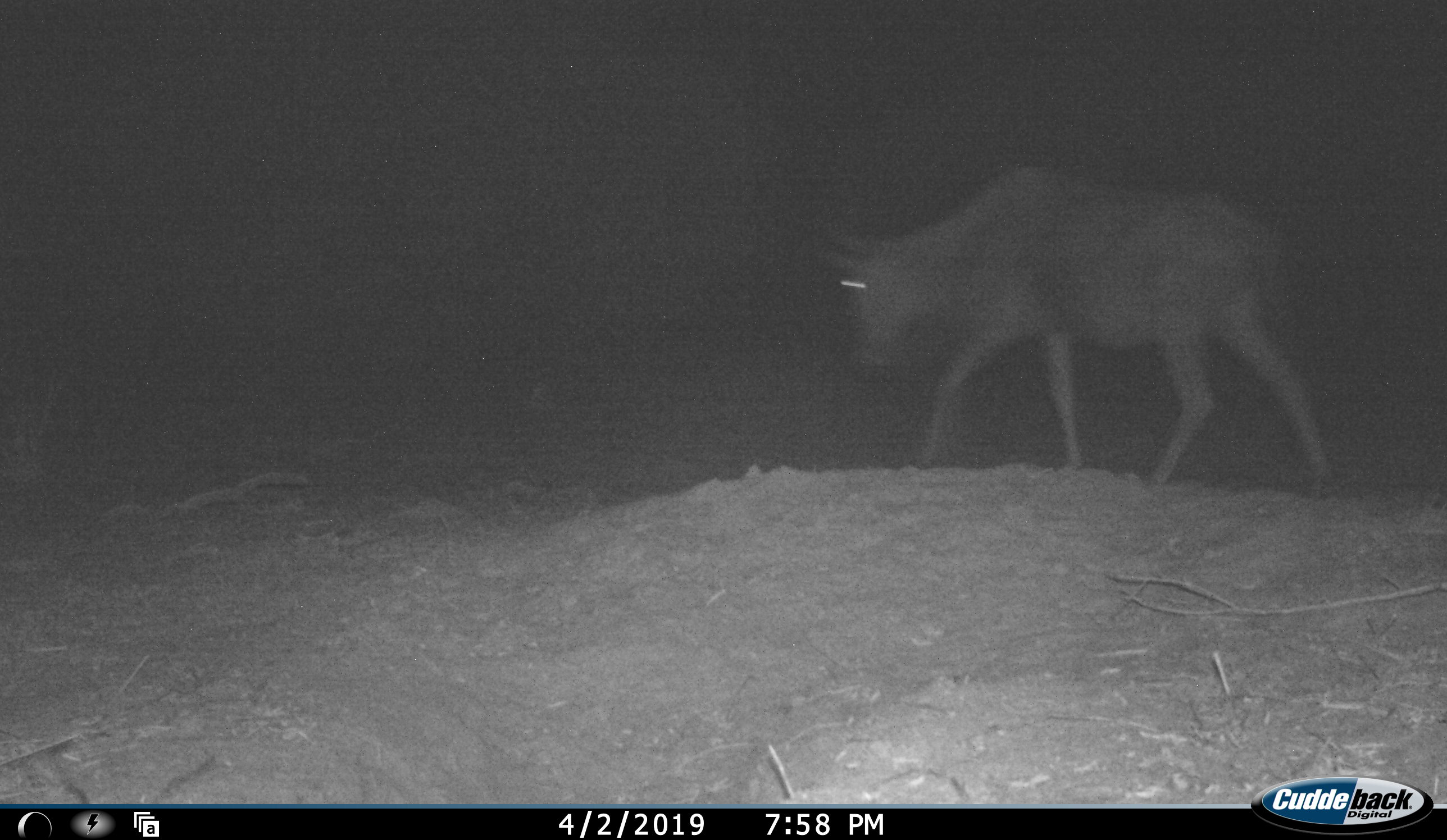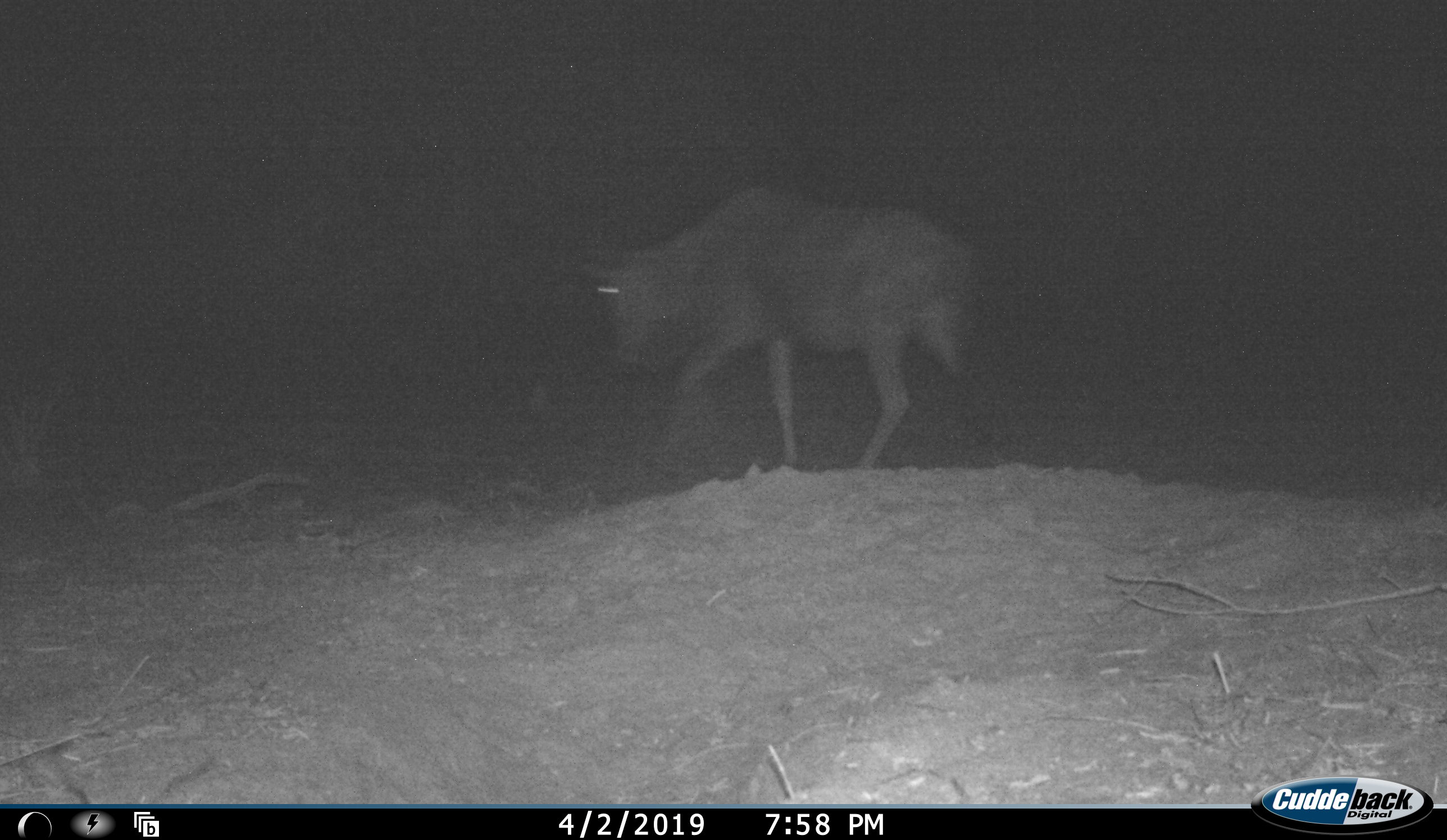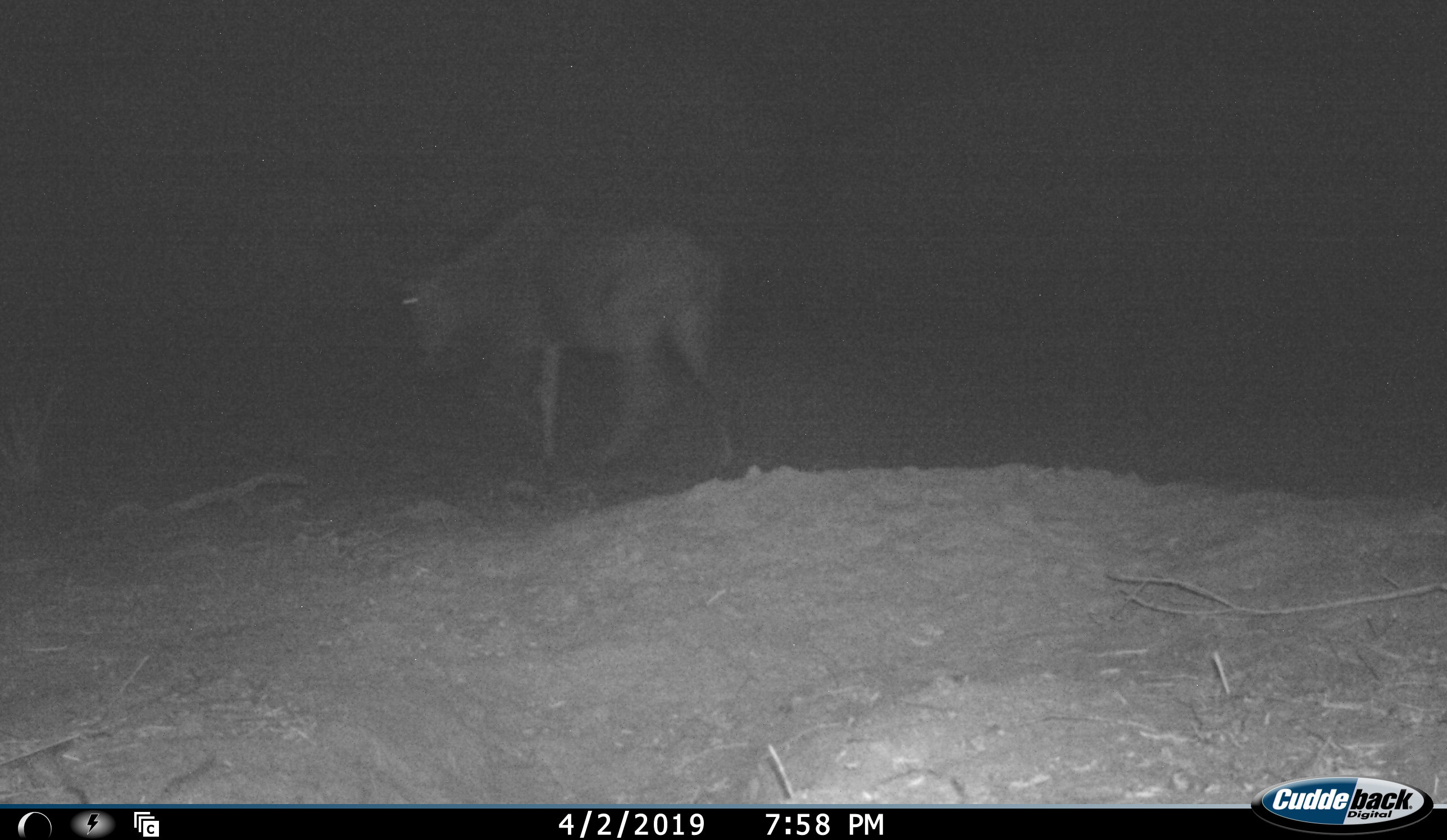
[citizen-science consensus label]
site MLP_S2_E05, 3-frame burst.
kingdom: Animalia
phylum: Chordata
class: Mammalia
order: Artiodactyla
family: Bovidae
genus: Connochaetes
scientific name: Connochaetes taurinus taurinus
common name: blue wildebeest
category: wildebeestblue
Wildebeestblue (blue wildebeest) (Connochaetes taurinus taurinus), count 1. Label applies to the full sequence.